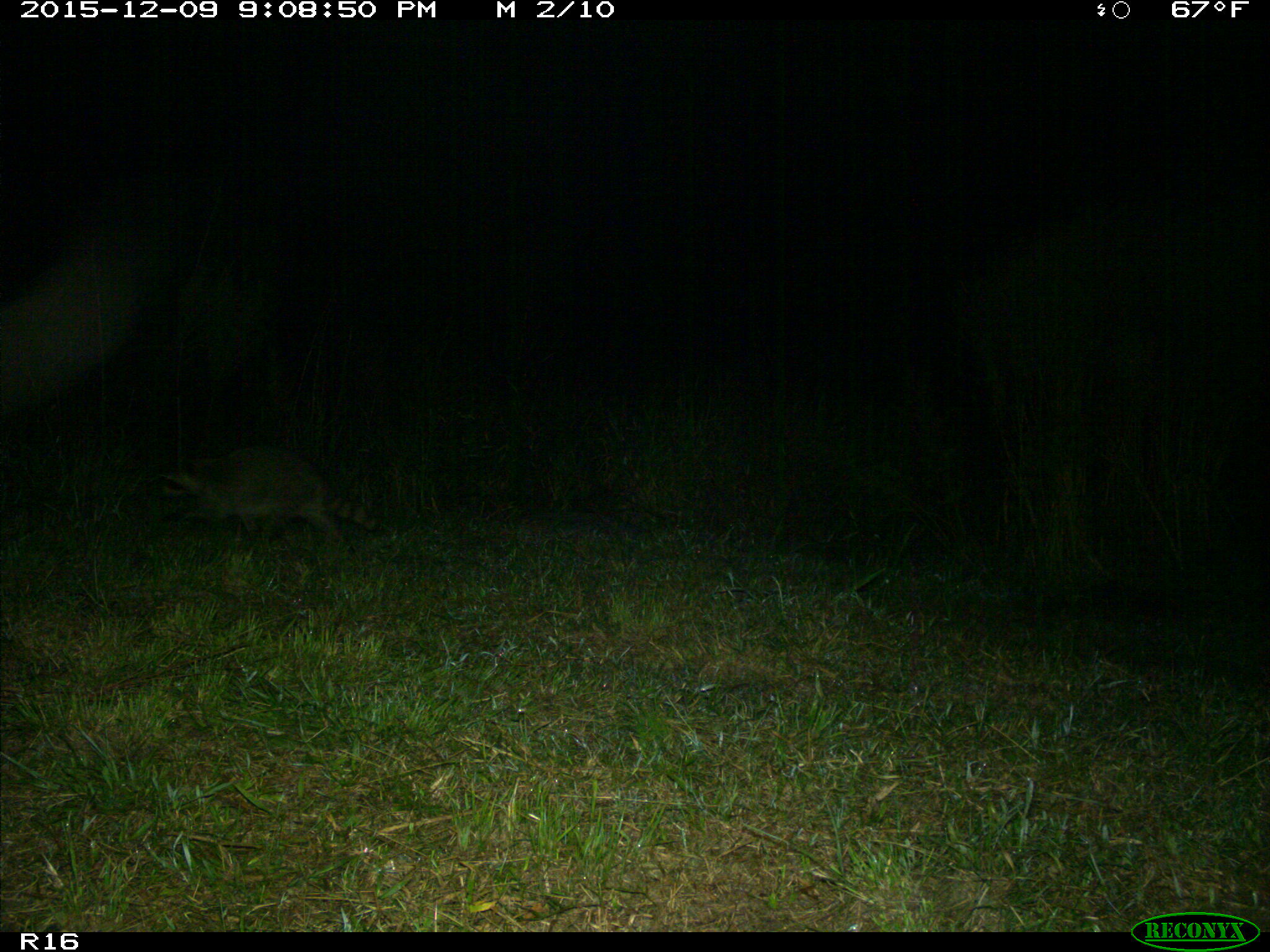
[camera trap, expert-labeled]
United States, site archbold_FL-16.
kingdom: Animalia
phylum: Chordata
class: Mammalia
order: Carnivora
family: Procyonidae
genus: Procyon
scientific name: Procyon lotor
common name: common raccoon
Procyon lotor (common raccoon).